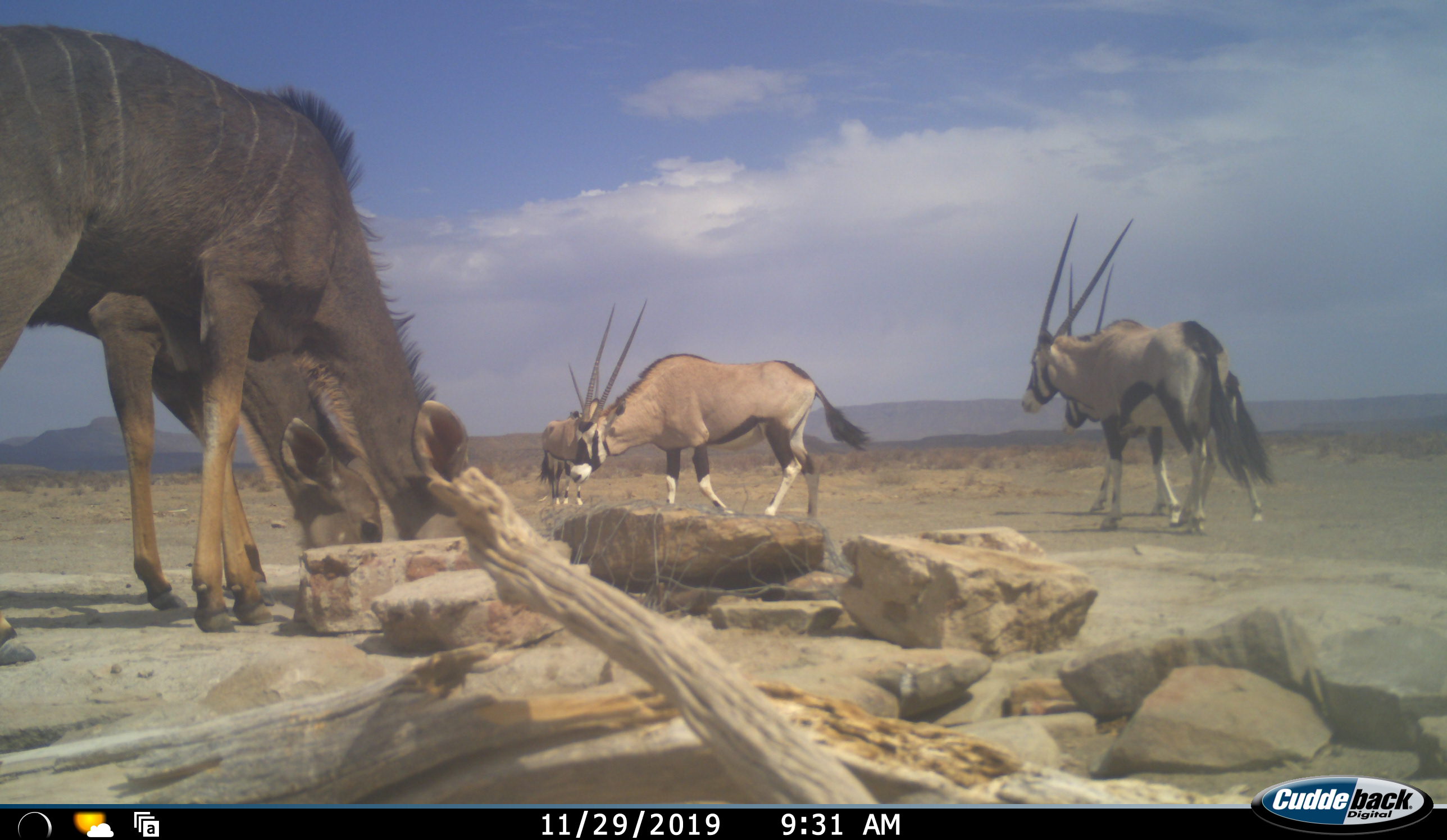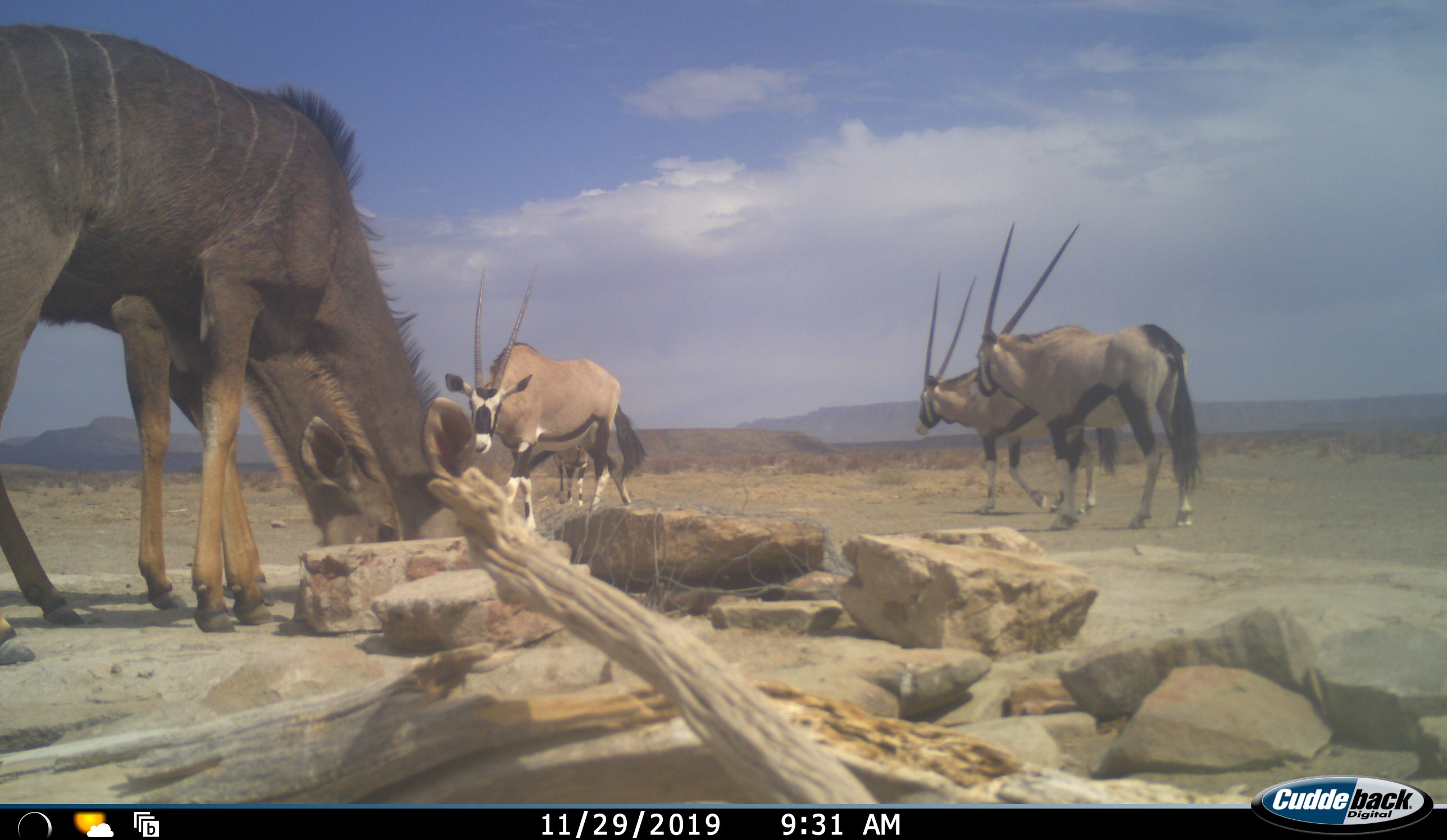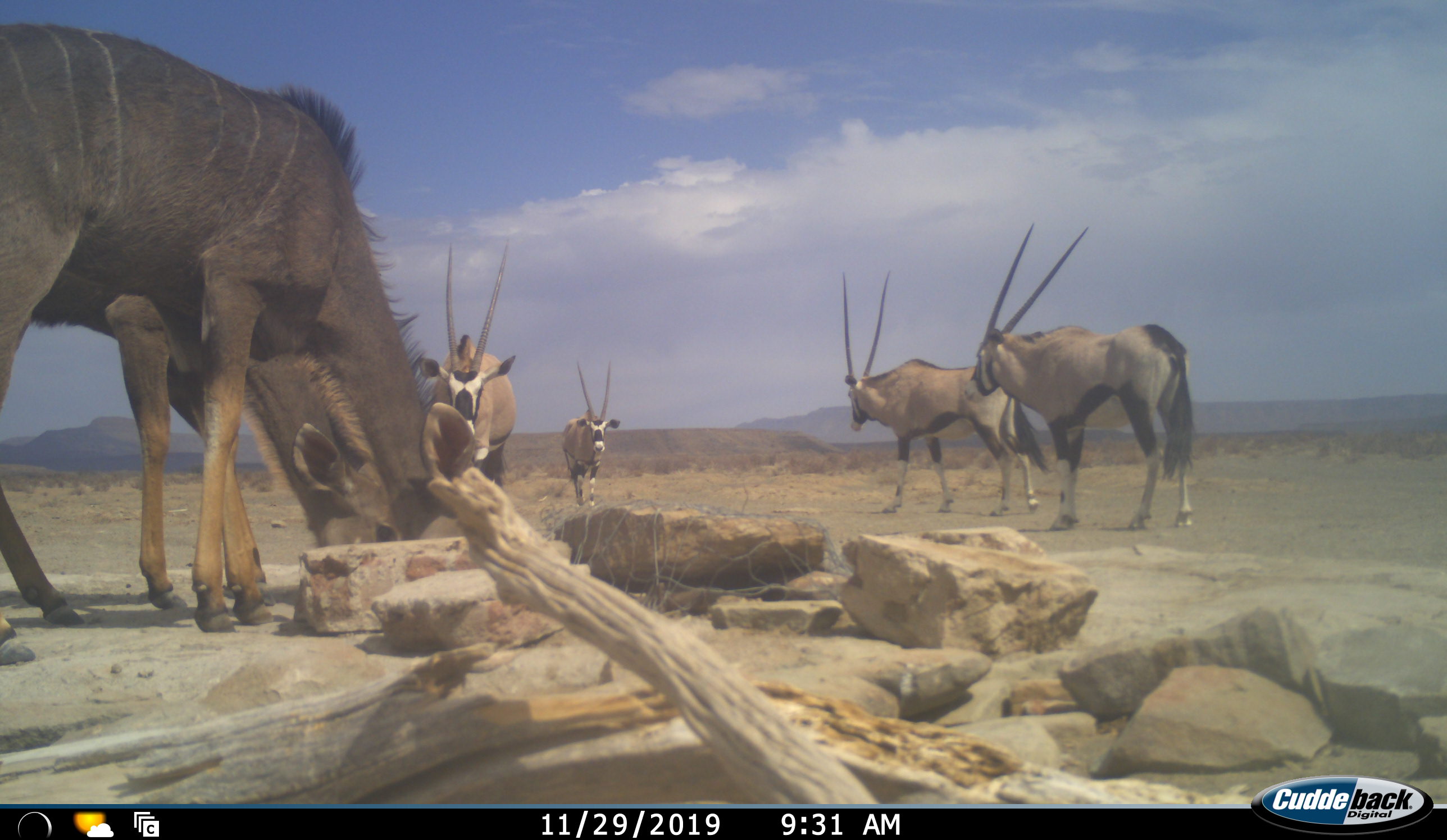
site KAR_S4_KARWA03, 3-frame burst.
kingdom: Animalia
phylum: Chordata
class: Mammalia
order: Artiodactyla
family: Bovidae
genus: Oryx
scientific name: Oryx gazella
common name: gemsbok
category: oryx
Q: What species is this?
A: Oryx (gemsbok) (Oryx gazella).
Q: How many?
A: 4.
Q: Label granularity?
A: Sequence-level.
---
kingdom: Animalia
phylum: Chordata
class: Mammalia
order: Artiodactyla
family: Bovidae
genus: Tragelaphus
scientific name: Tragelaphus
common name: kudu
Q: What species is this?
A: Kudu (Tragelaphus).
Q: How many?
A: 2.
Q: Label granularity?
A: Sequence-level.